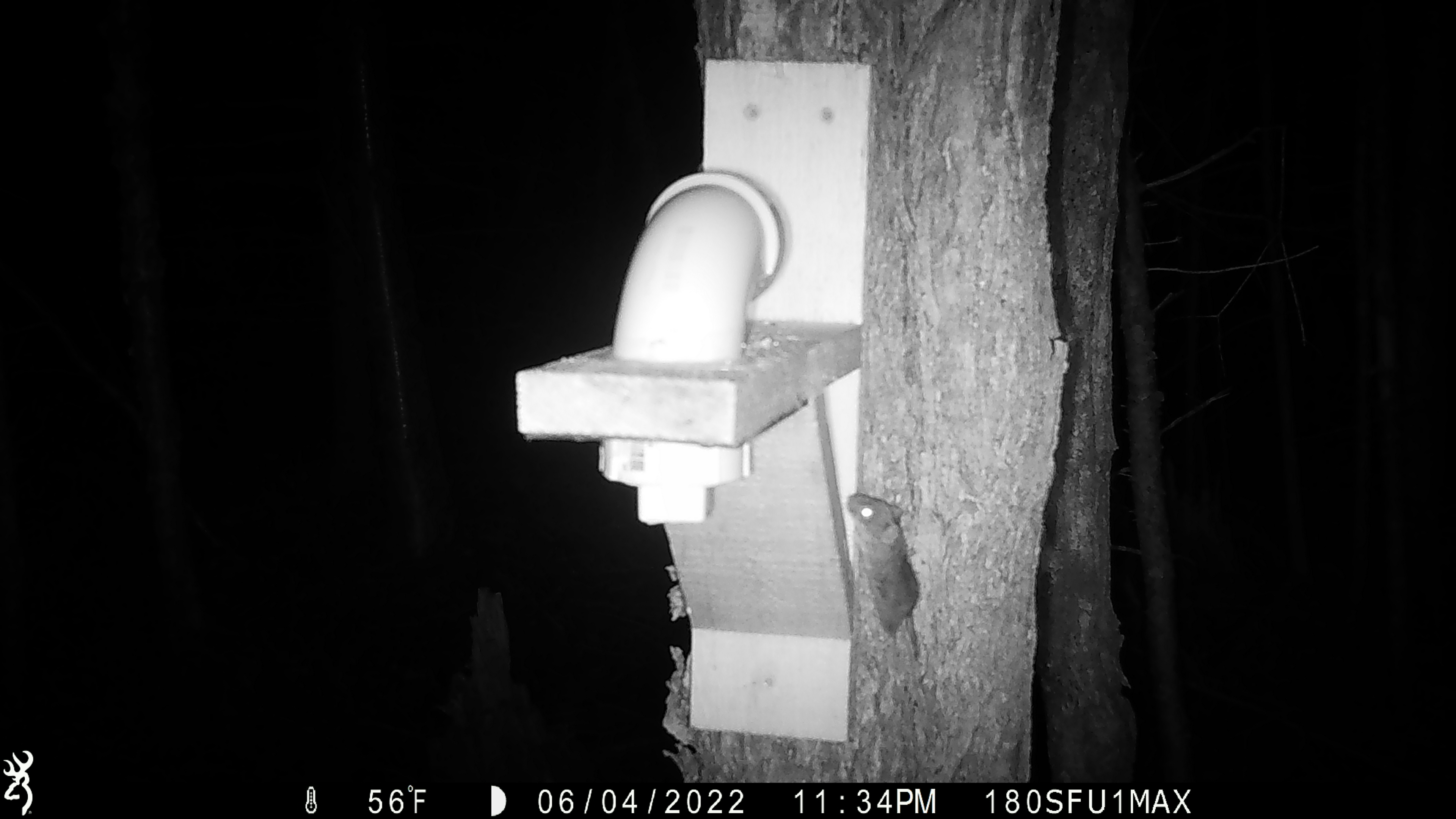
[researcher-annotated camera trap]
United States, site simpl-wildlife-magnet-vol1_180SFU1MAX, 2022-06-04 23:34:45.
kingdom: Animalia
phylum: Chordata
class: Mammalia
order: Rodentia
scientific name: Rodentia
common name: mouse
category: mouse sp.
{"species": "mouse sp. (mouse) (Rodentia)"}